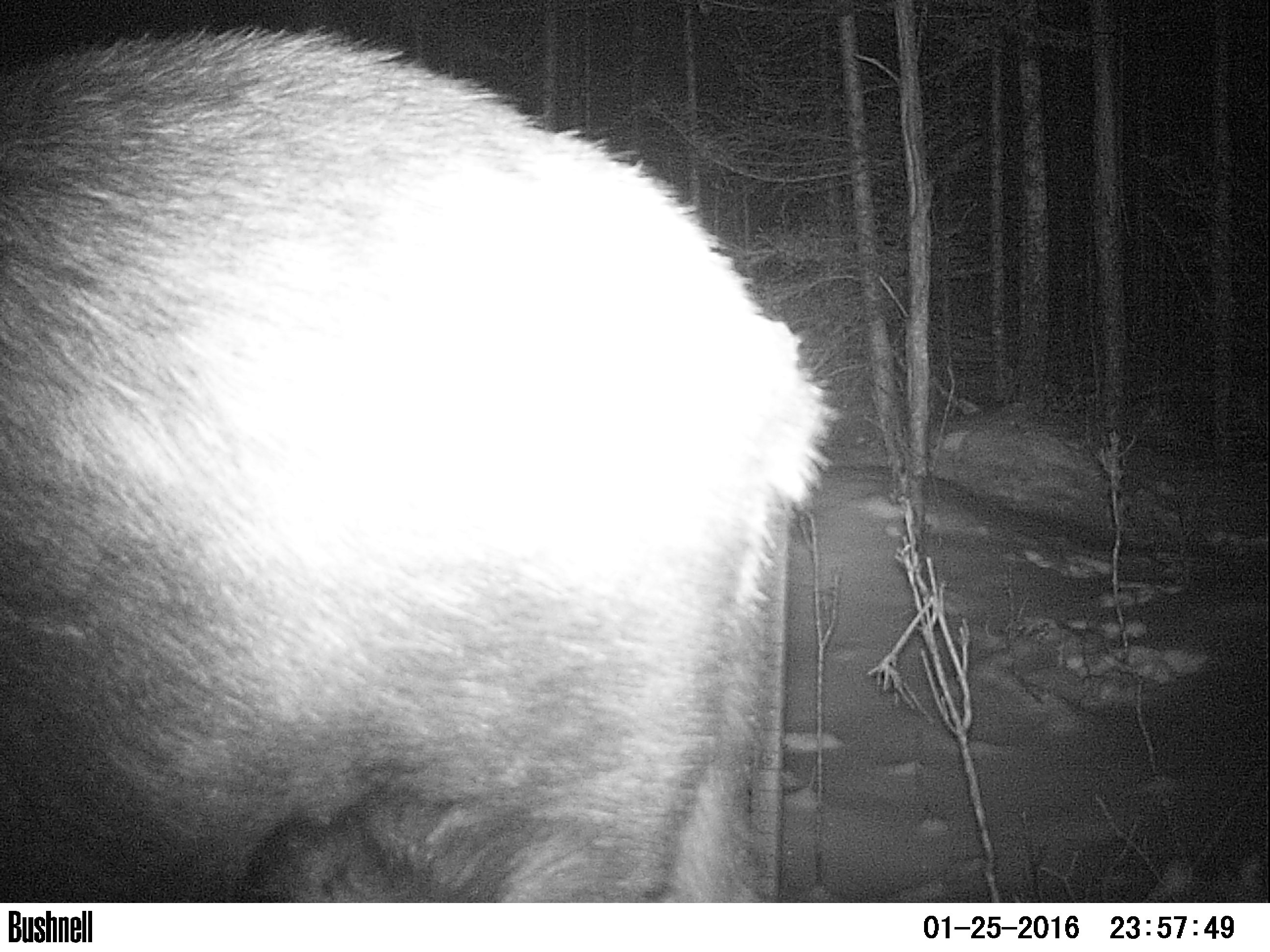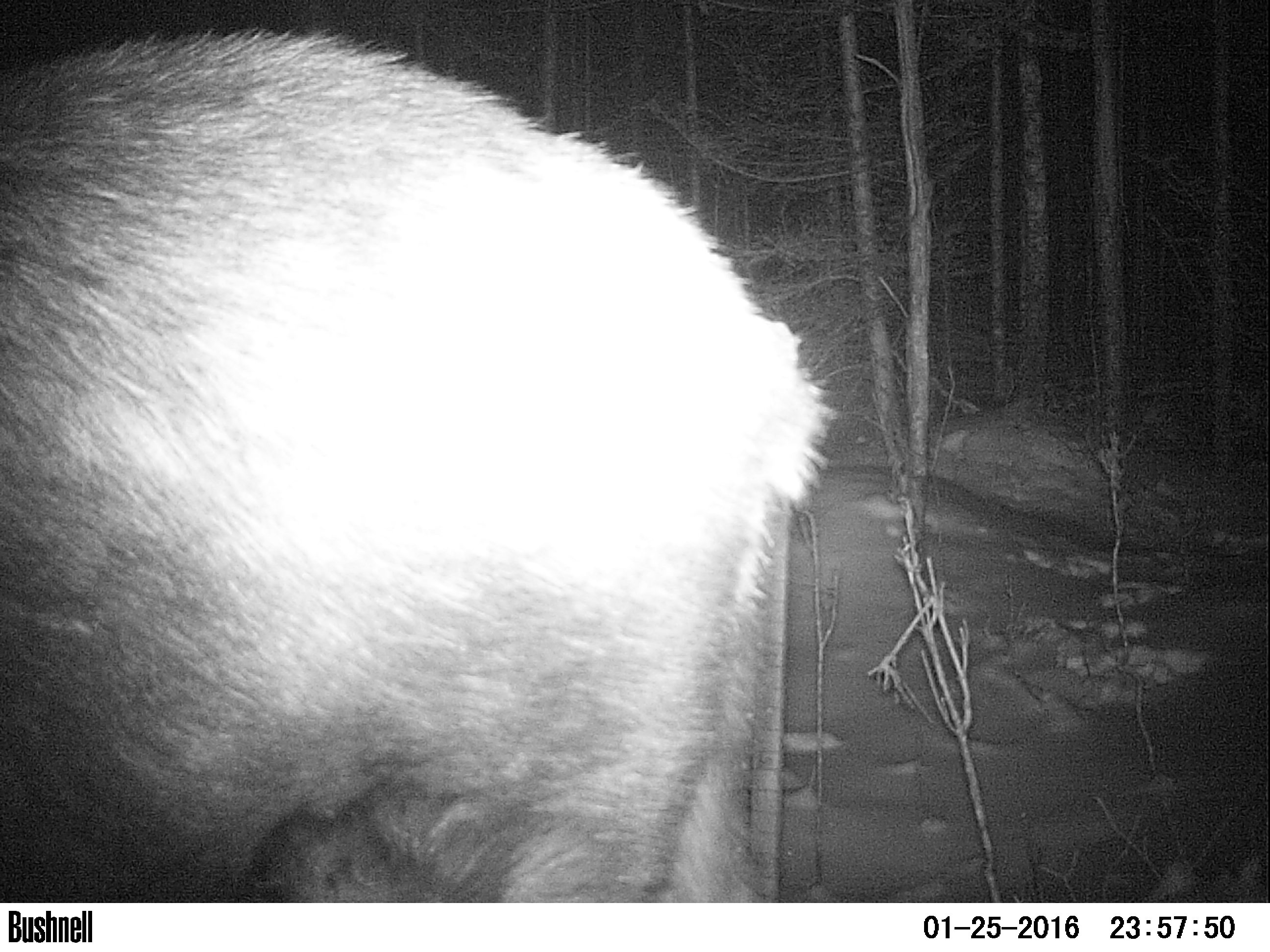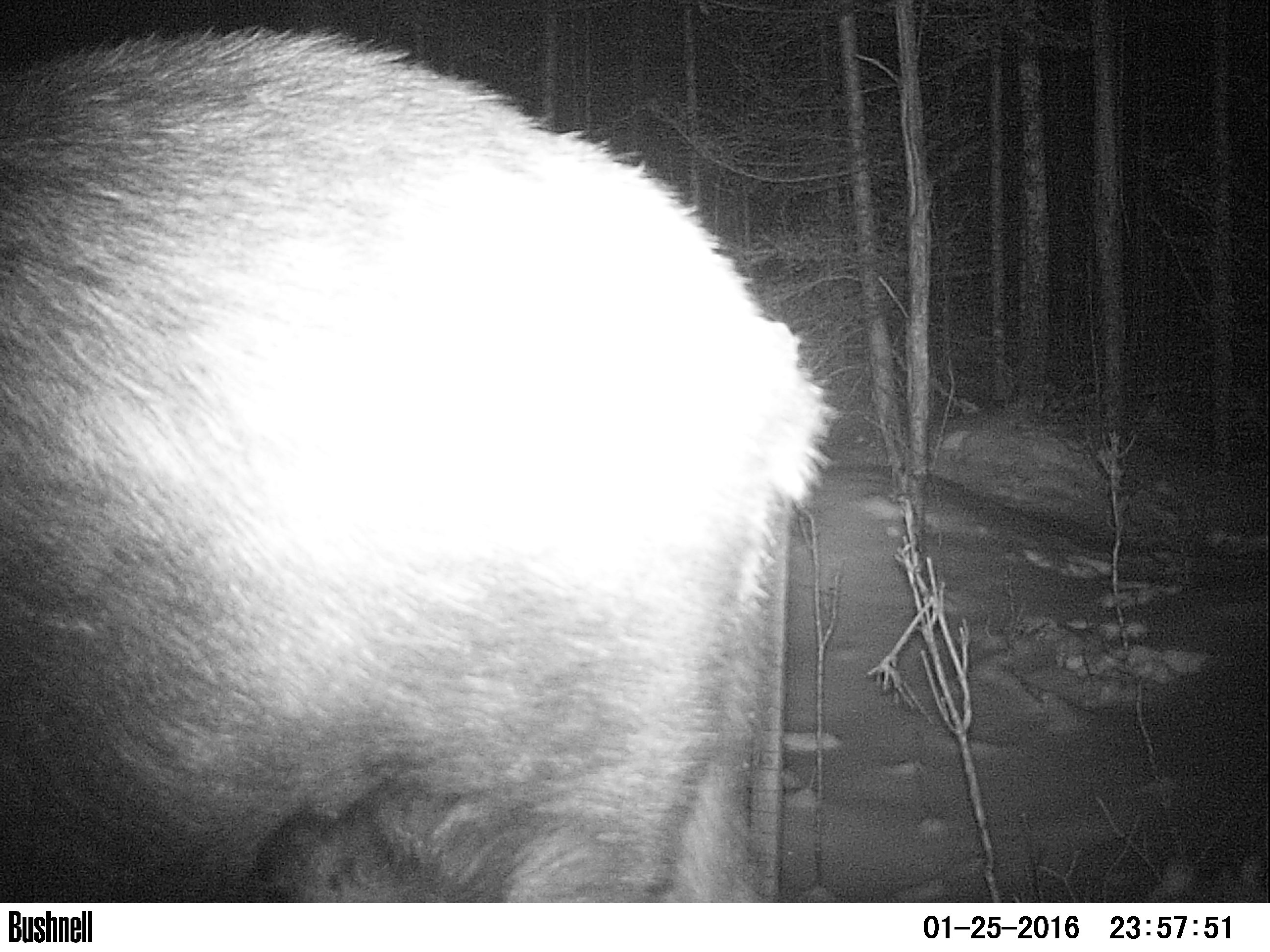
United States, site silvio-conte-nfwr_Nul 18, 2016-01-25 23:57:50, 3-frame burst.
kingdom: Animalia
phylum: Chordata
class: Mammalia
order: Artiodactyla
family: Cervidae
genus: Alces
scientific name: Alces alces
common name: moose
Moose (Alces alces).